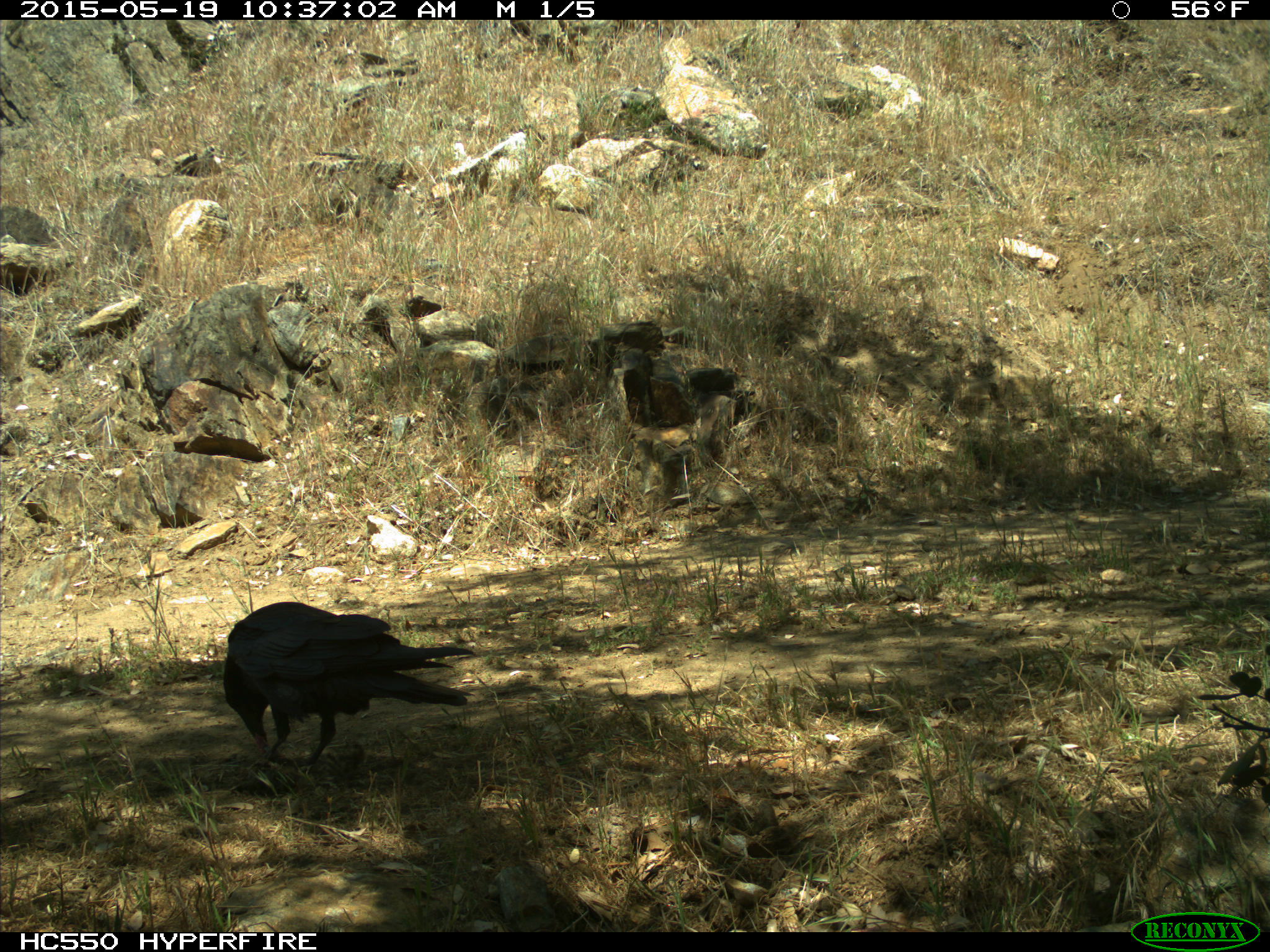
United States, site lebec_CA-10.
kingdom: Animalia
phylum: Chordata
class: Aves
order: Passeriformes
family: Corvidae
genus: Corvus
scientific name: Corvus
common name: crows and ravens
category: unidentified corvus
Unidentified corvus (crows and ravens) (Corvus).